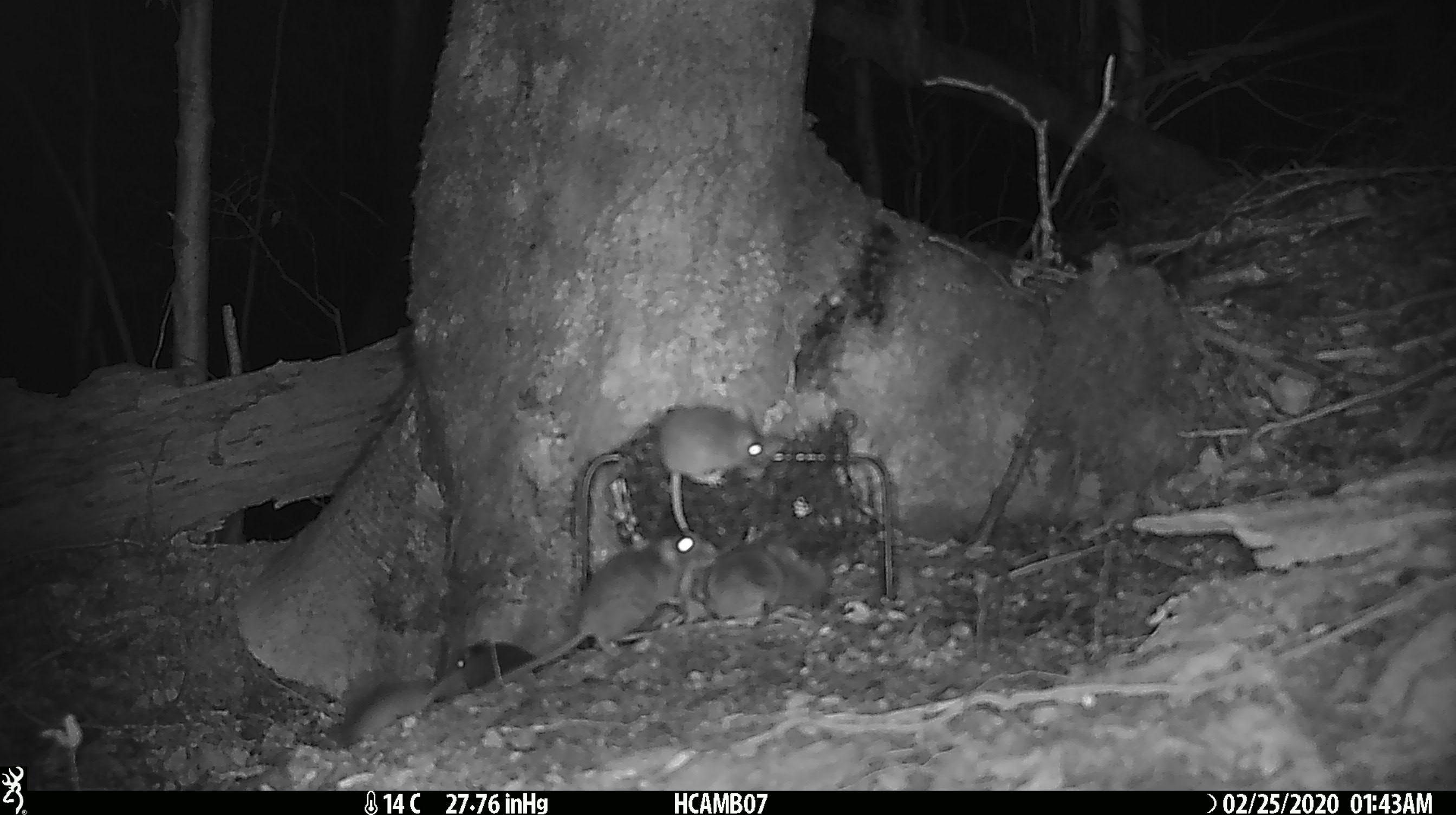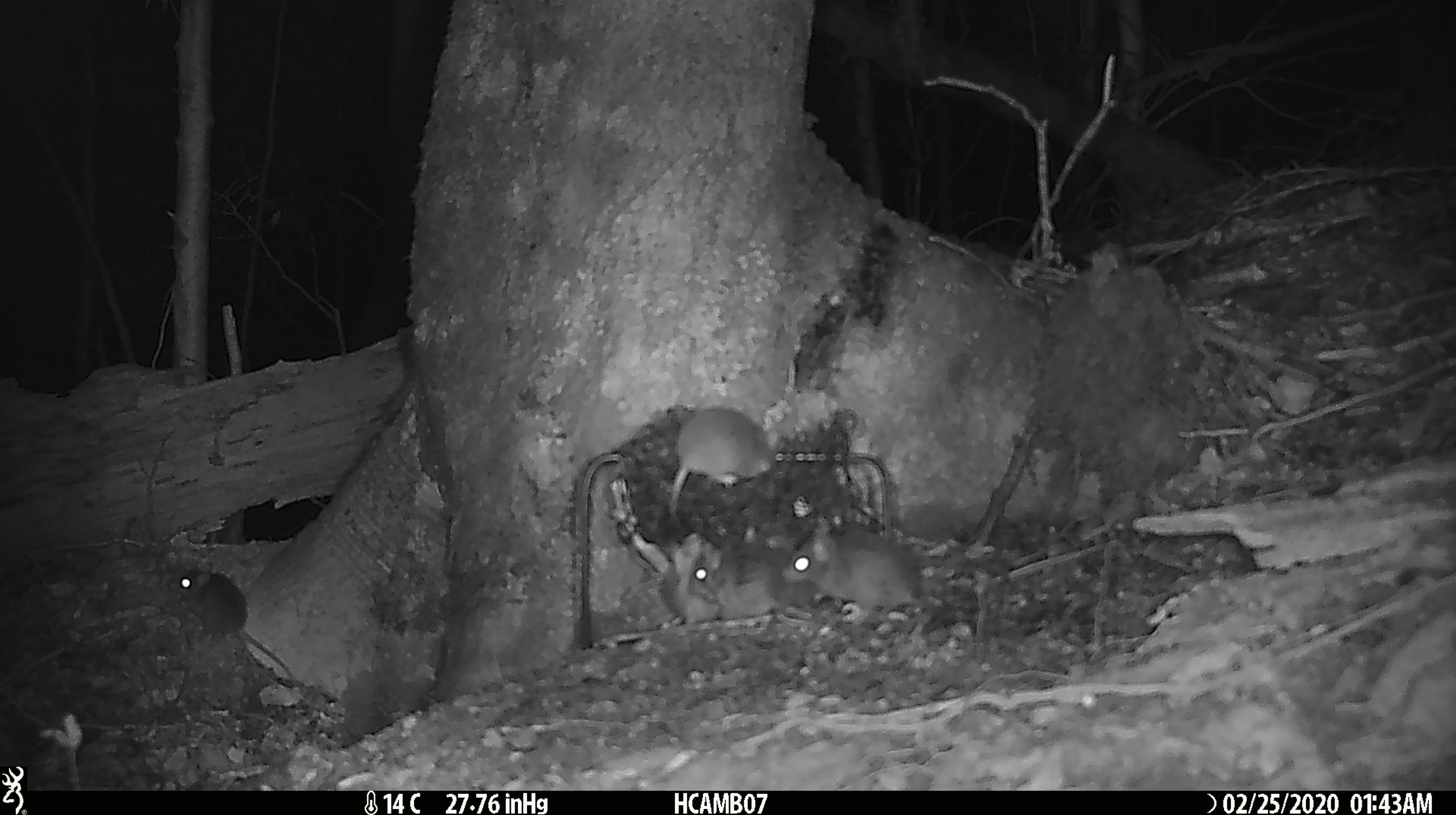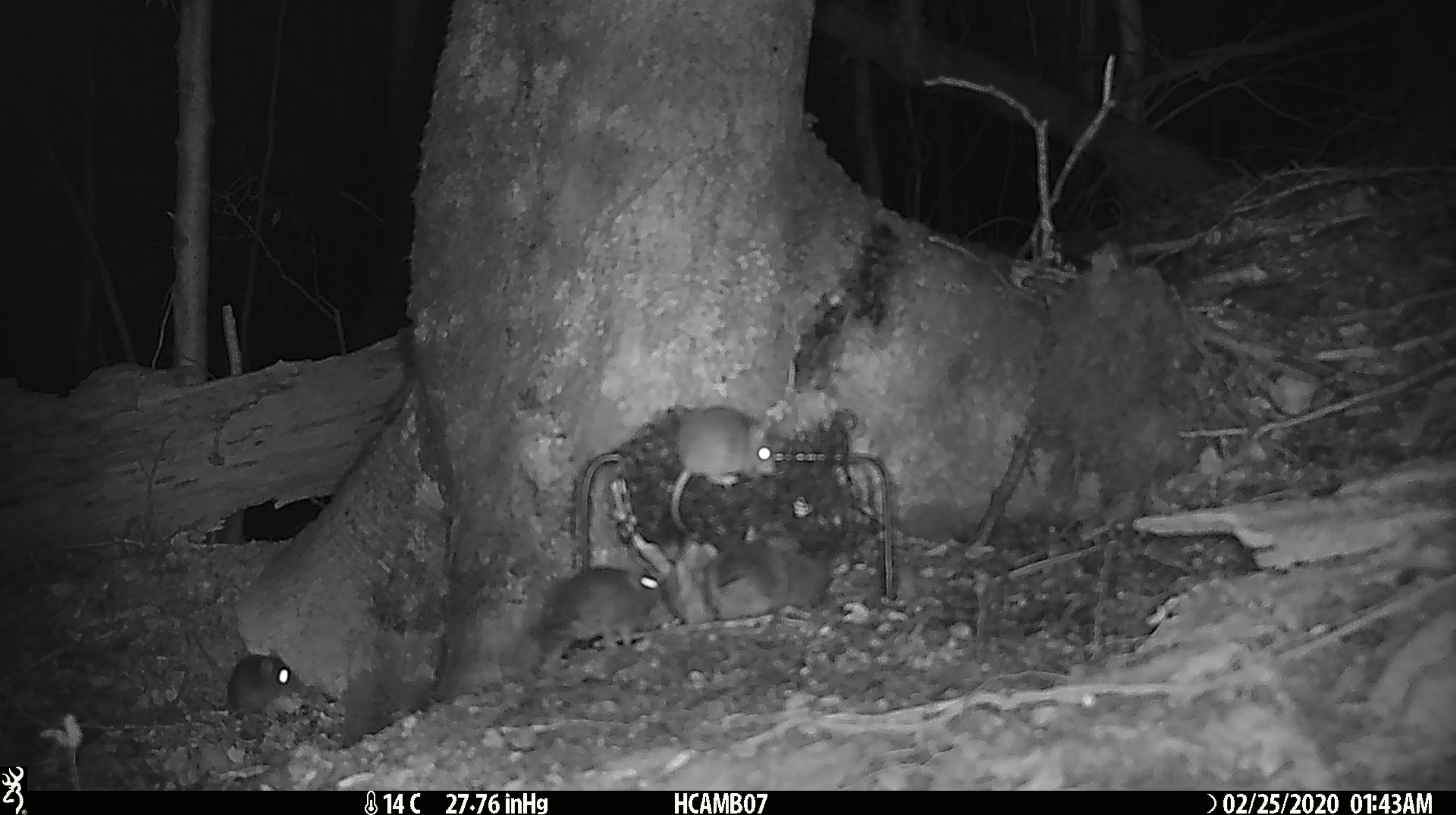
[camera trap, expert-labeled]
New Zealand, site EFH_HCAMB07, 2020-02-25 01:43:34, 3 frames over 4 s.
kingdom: Animalia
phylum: Chordata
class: Mammalia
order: Rodentia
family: Muridae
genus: Mus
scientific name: Mus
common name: mouse